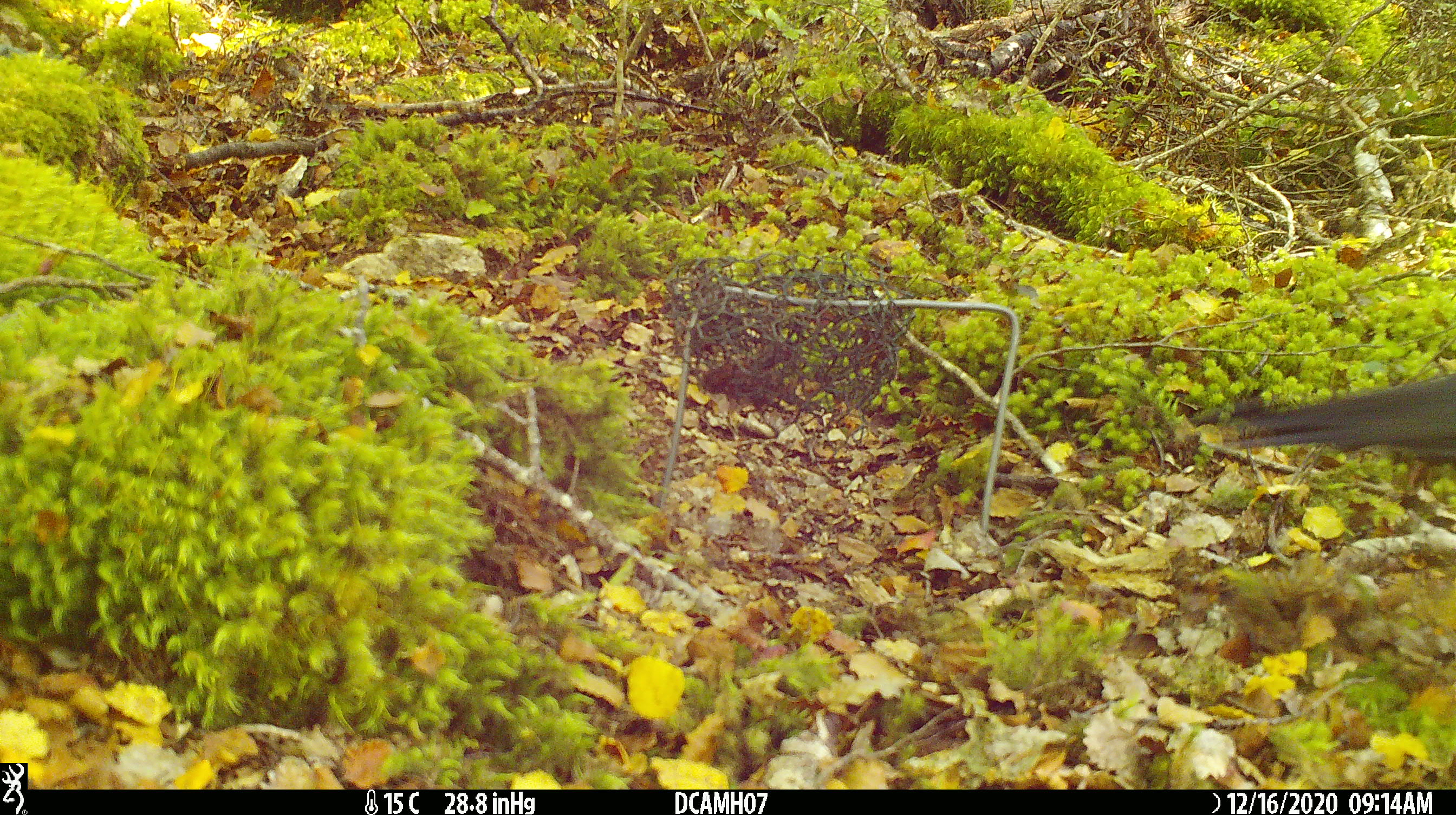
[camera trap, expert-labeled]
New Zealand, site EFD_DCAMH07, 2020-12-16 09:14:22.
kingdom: Animalia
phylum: Chordata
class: Aves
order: Passeriformes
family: Turdidae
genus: Turdus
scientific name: Turdus merula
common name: eurasian blackbird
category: blackbird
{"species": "blackbird (eurasian blackbird) (Turdus merula)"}